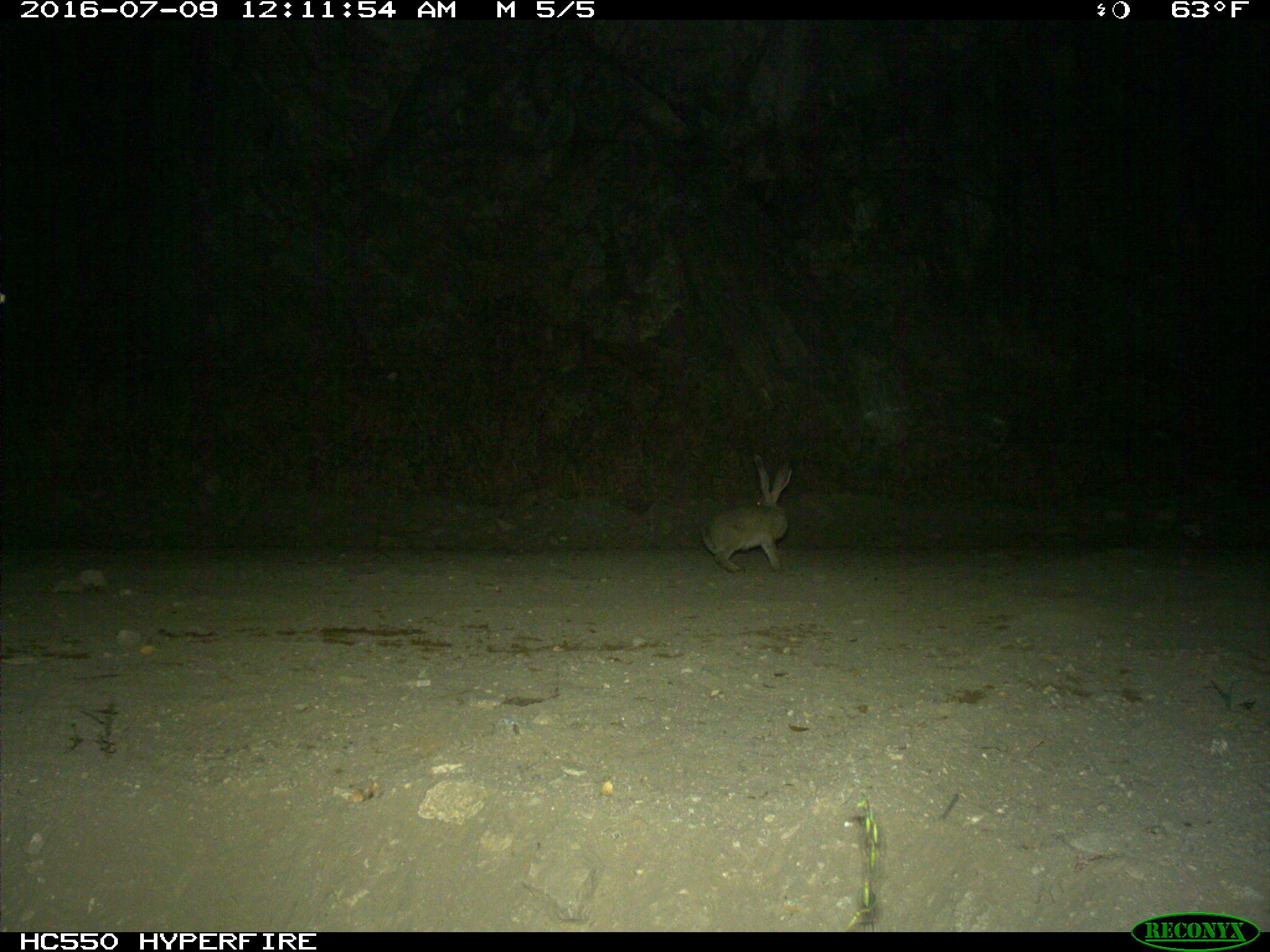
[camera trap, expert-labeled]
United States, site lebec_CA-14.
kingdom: Animalia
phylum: Chordata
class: Mammalia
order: Lagomorpha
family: Leporidae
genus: Lepus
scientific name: Lepus californicus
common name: black-tailed jackrabbit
Lepus californicus (black-tailed jackrabbit).